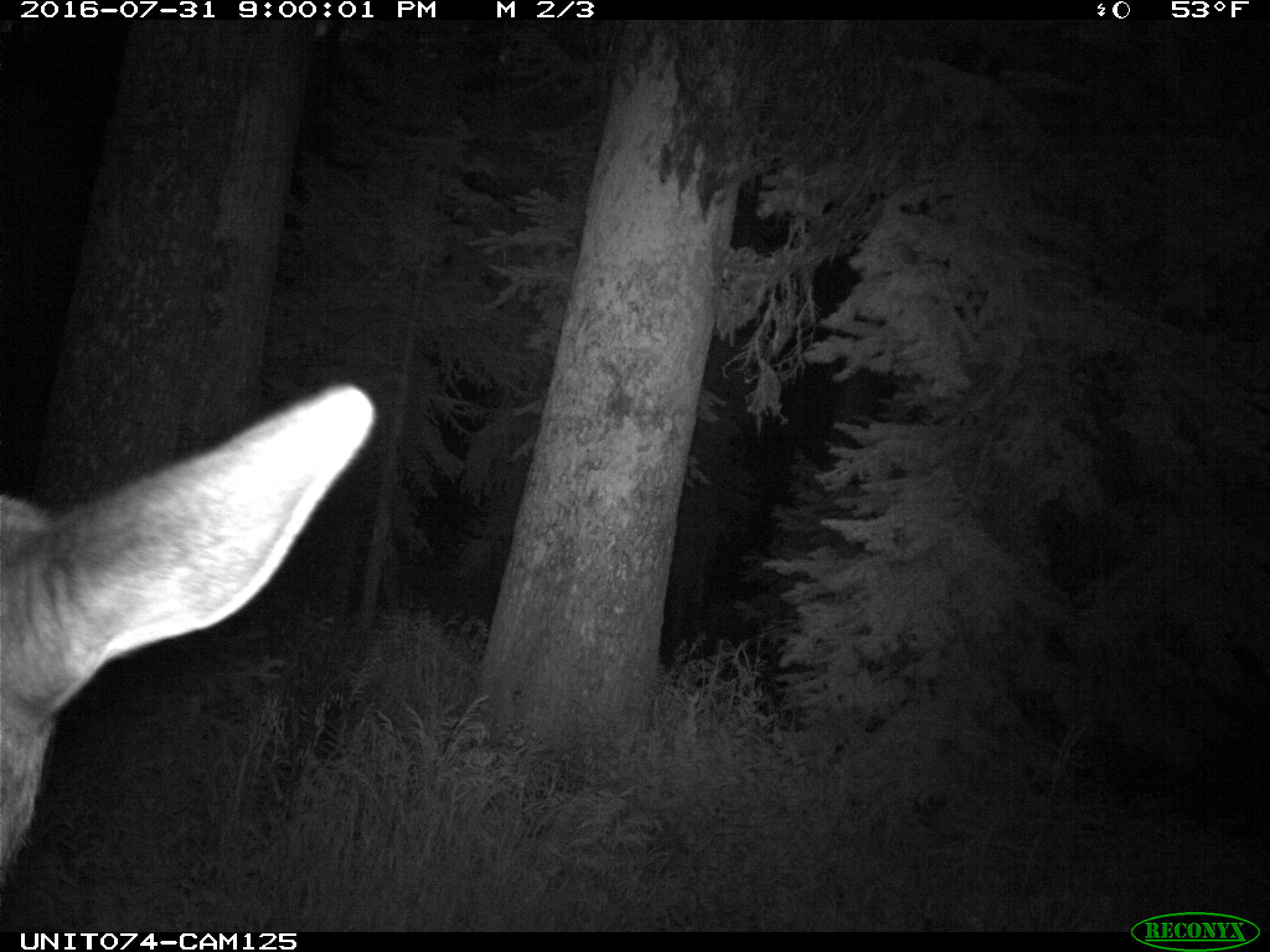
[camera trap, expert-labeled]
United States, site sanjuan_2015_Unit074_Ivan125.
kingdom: Animalia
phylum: Chordata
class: Mammalia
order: Artiodactyla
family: Cervidae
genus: Cervus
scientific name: Cervus elaphus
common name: red deer